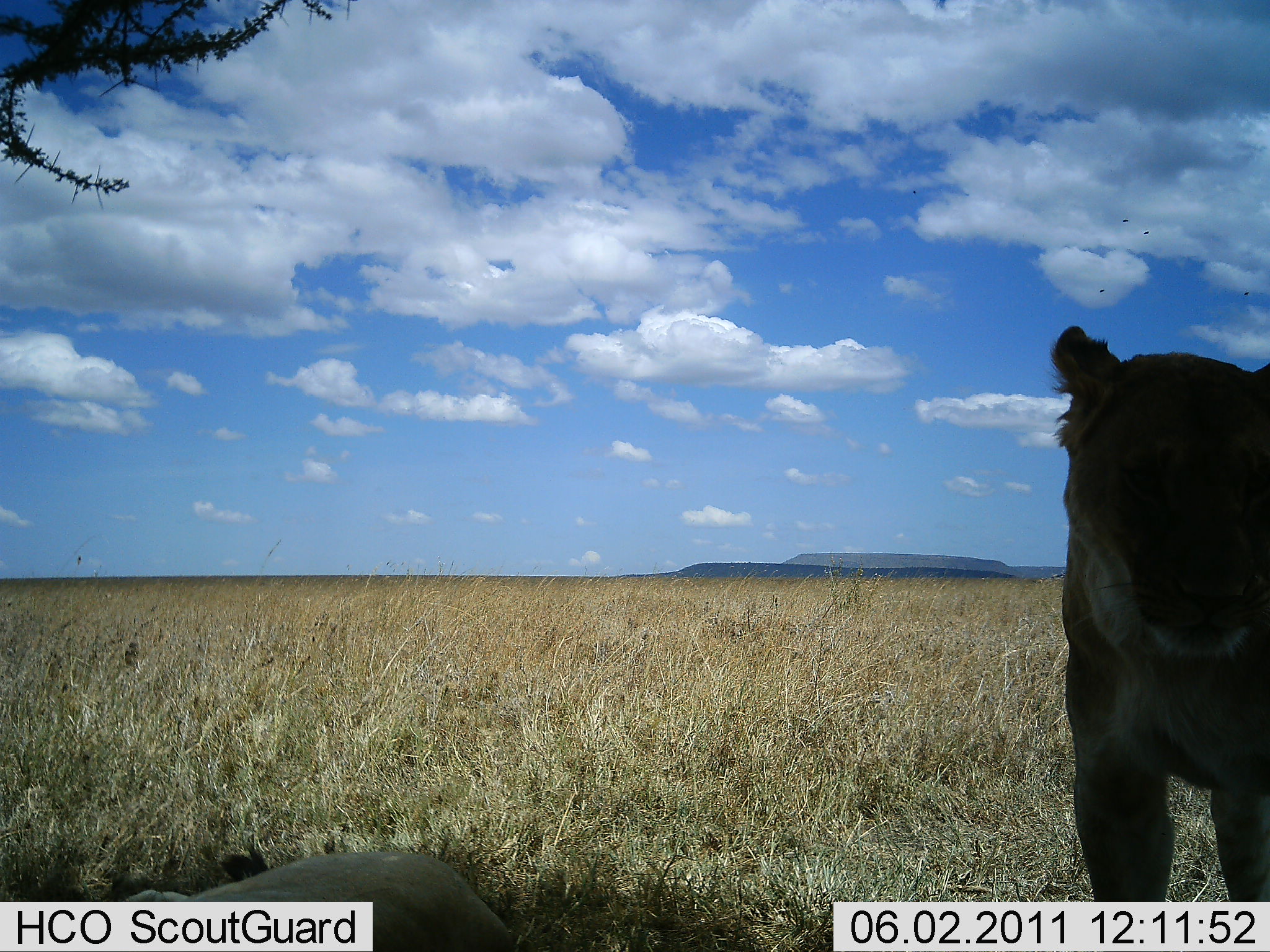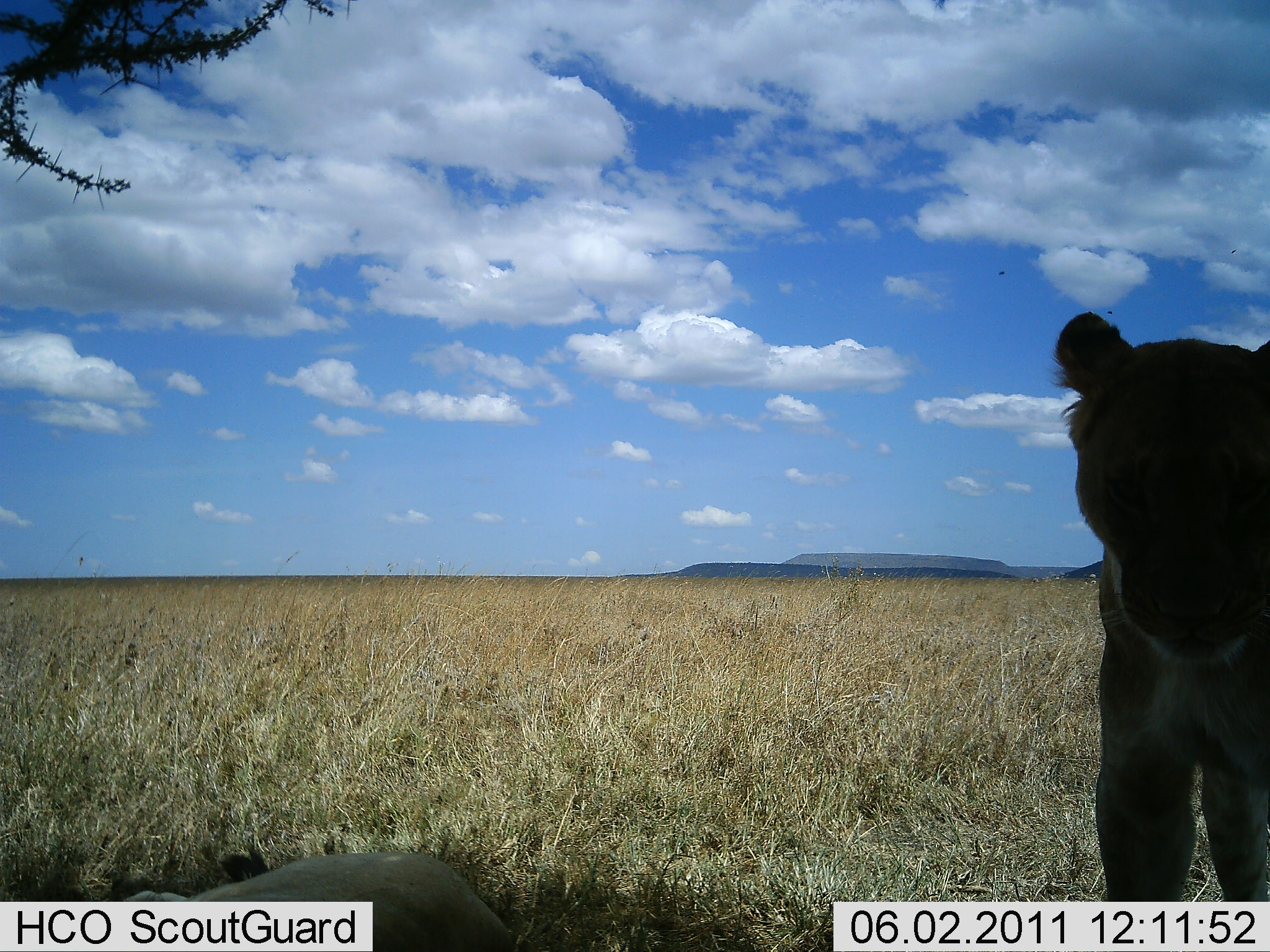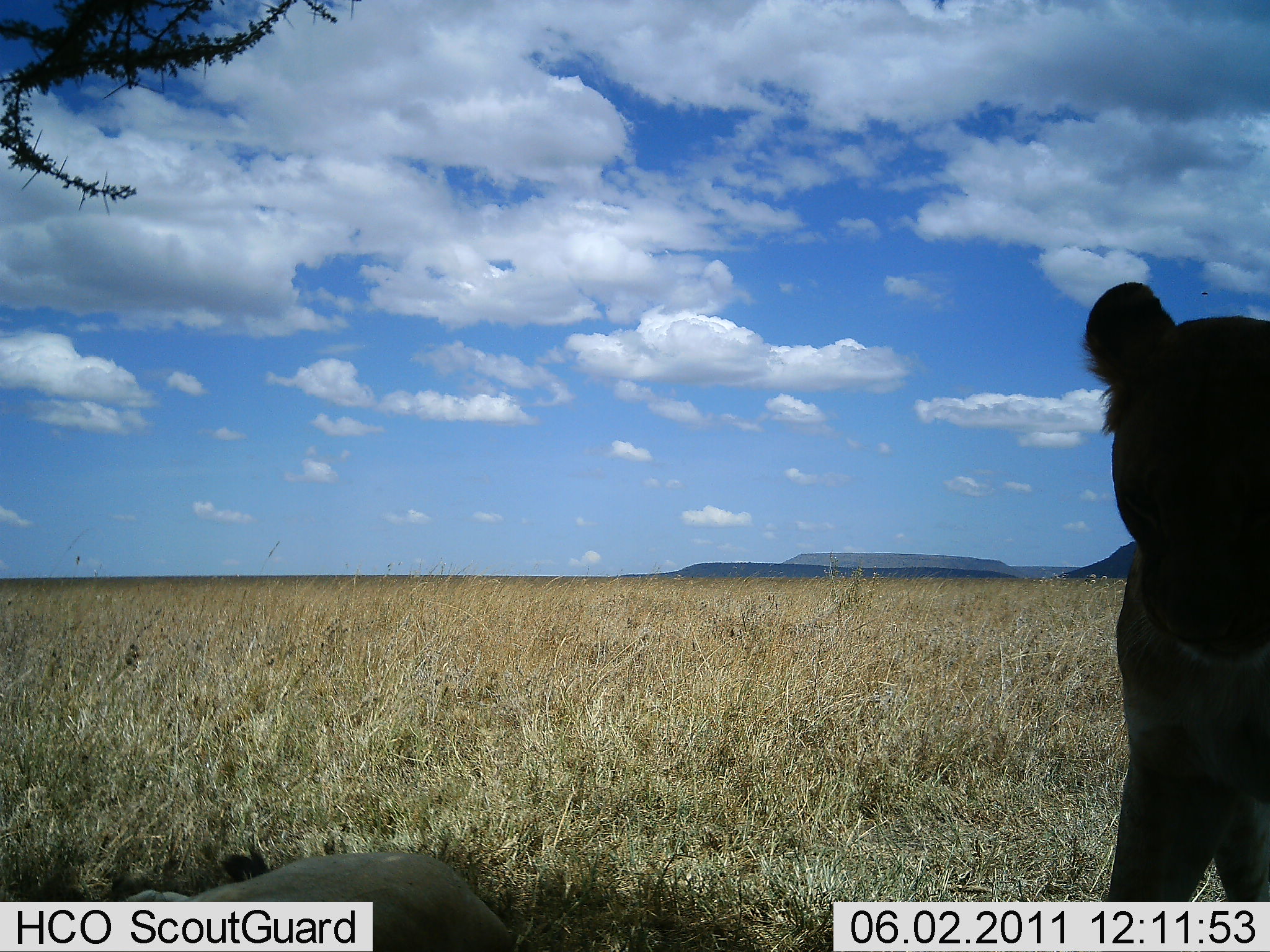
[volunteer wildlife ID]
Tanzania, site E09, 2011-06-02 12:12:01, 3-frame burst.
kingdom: Animalia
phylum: Chordata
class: Mammalia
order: Carnivora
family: Felidae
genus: Panthera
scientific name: Panthera leo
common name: lion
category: lionfemale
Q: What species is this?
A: Lionfemale (lion) (Panthera leo).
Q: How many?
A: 1.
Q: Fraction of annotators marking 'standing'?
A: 73%.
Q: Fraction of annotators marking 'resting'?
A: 45%.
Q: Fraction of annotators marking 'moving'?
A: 0%.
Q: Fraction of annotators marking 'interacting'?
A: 9%.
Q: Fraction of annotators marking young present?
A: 9%.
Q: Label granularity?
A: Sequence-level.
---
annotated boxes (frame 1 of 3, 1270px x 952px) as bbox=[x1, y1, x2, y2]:
animal: bbox=[1050, 321, 1270, 902]; bbox=[89, 845, 533, 952]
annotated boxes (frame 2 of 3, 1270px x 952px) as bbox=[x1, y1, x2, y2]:
animal: bbox=[1054, 309, 1270, 900]; bbox=[91, 839, 550, 950]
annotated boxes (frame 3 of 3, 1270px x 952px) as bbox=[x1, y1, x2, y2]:
animal: bbox=[1084, 281, 1270, 901]; bbox=[80, 845, 545, 952]